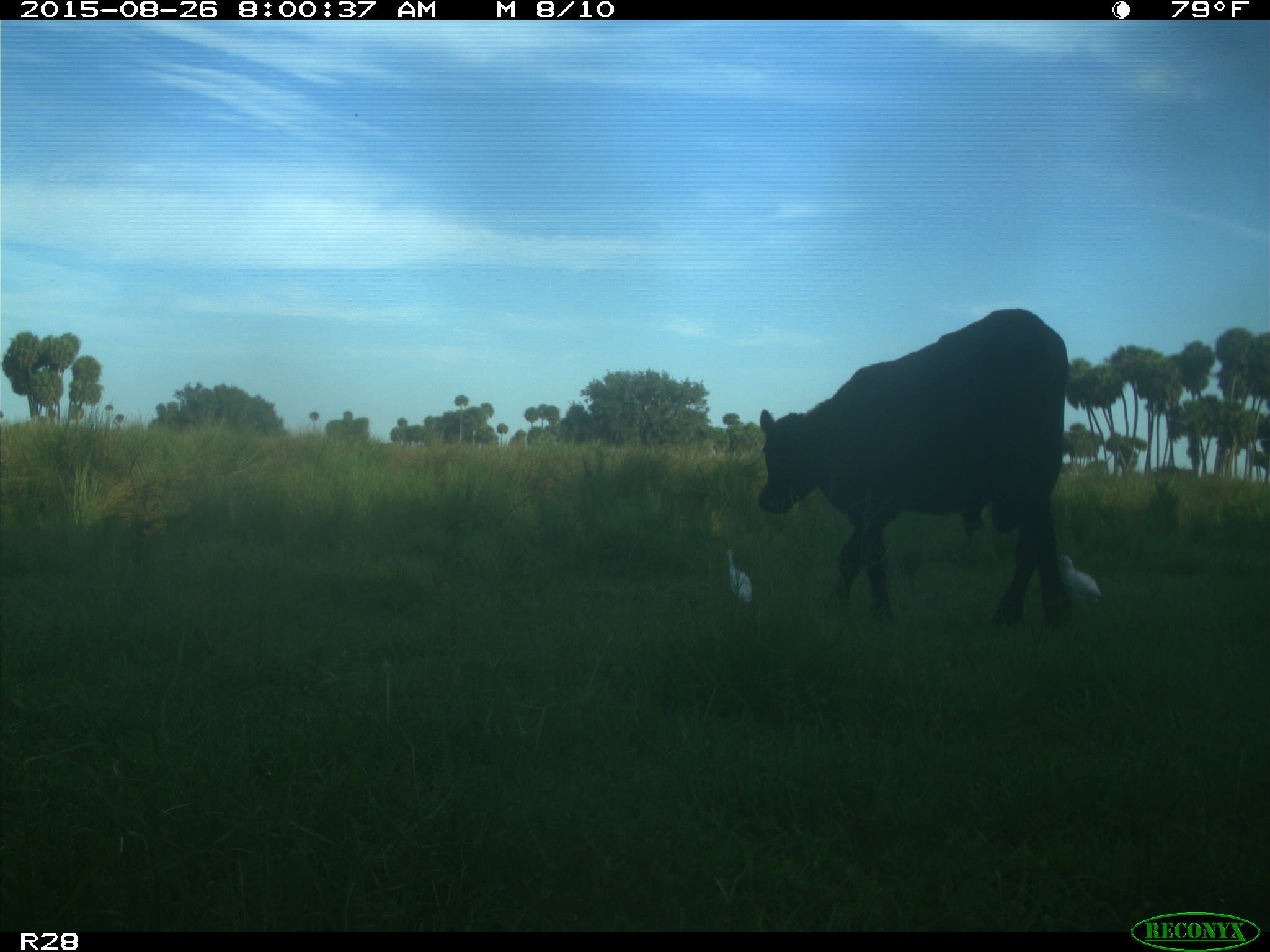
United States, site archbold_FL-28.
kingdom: Animalia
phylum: Chordata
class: Mammalia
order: Artiodactyla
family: Bovidae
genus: Bos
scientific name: Bos taurus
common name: domestic cow